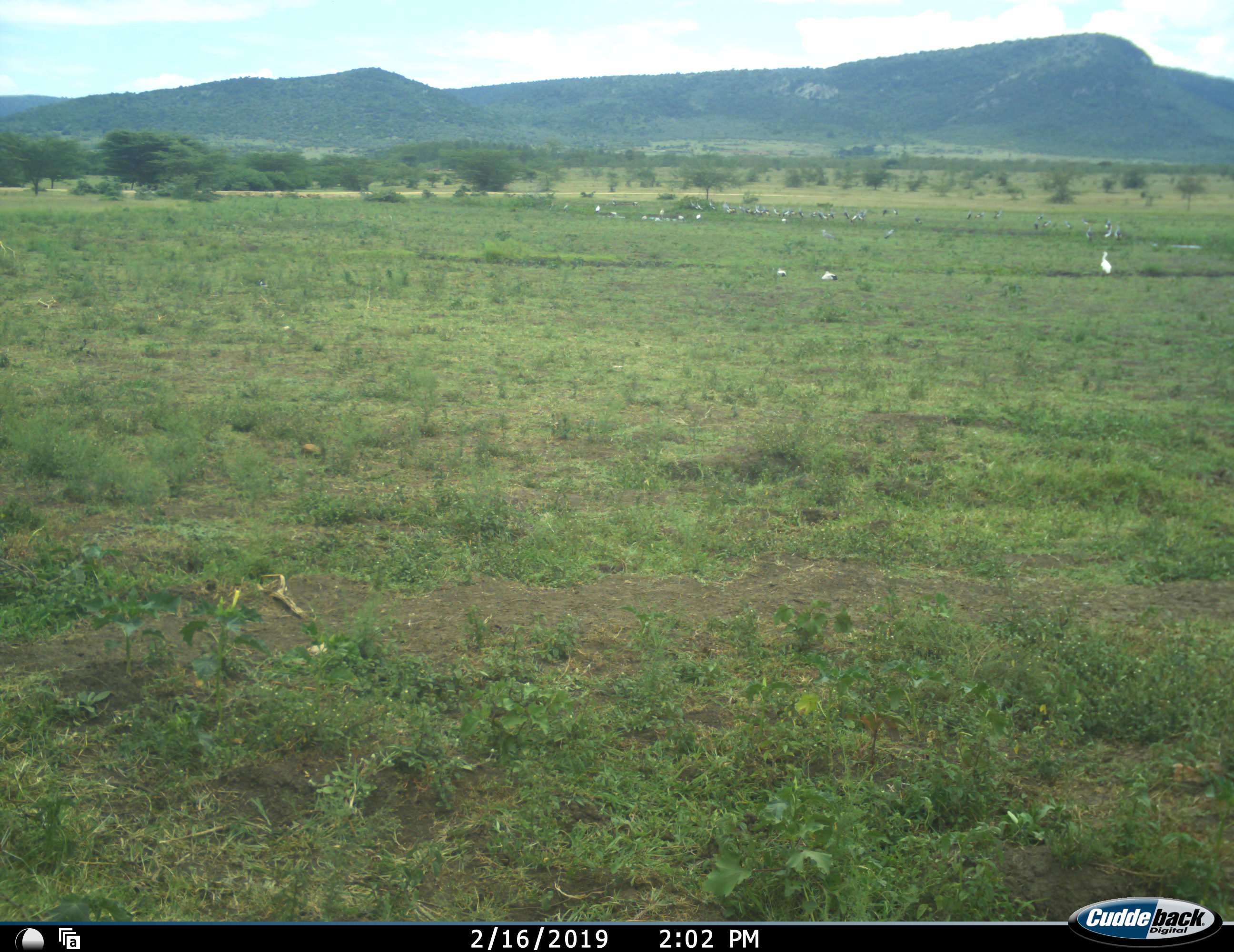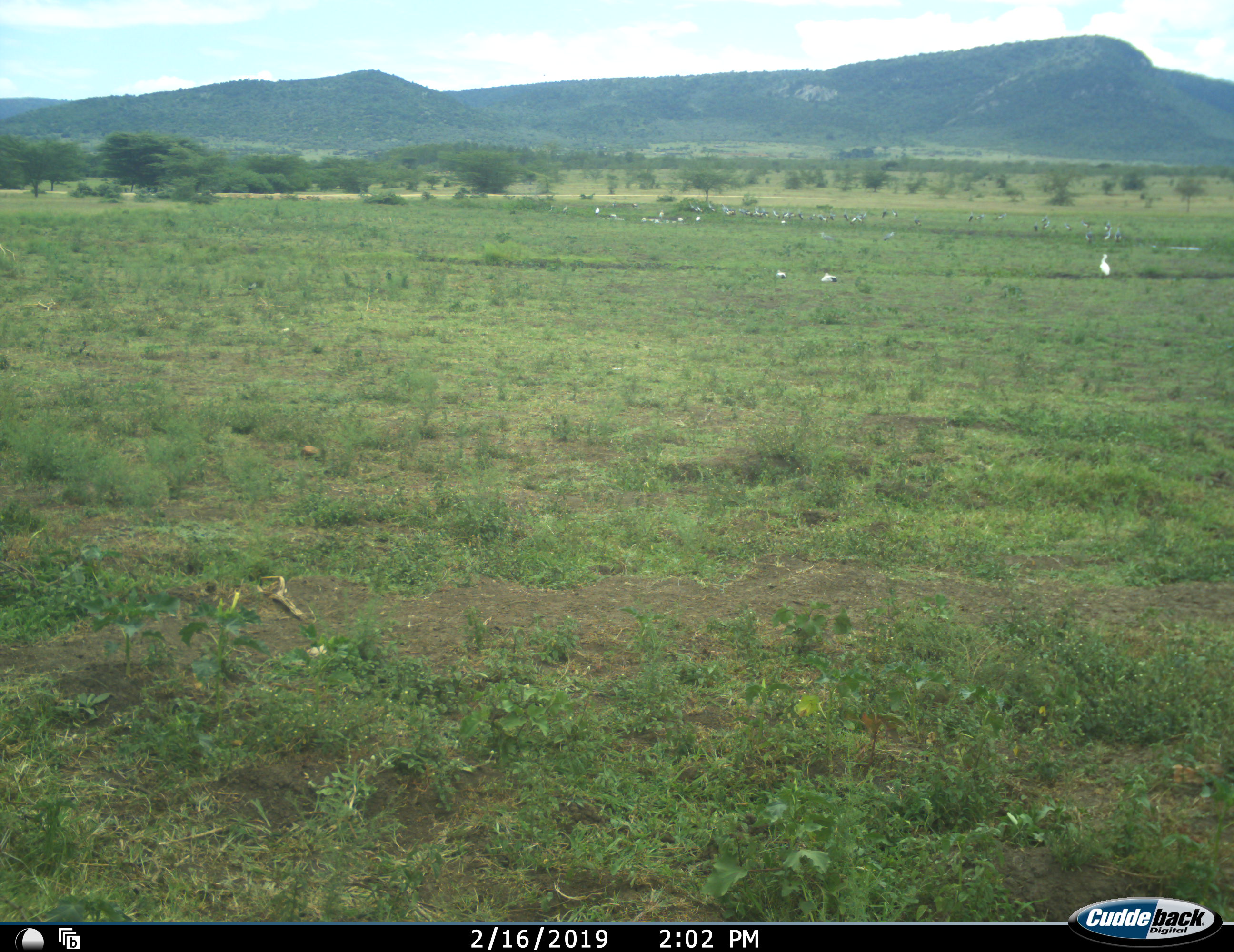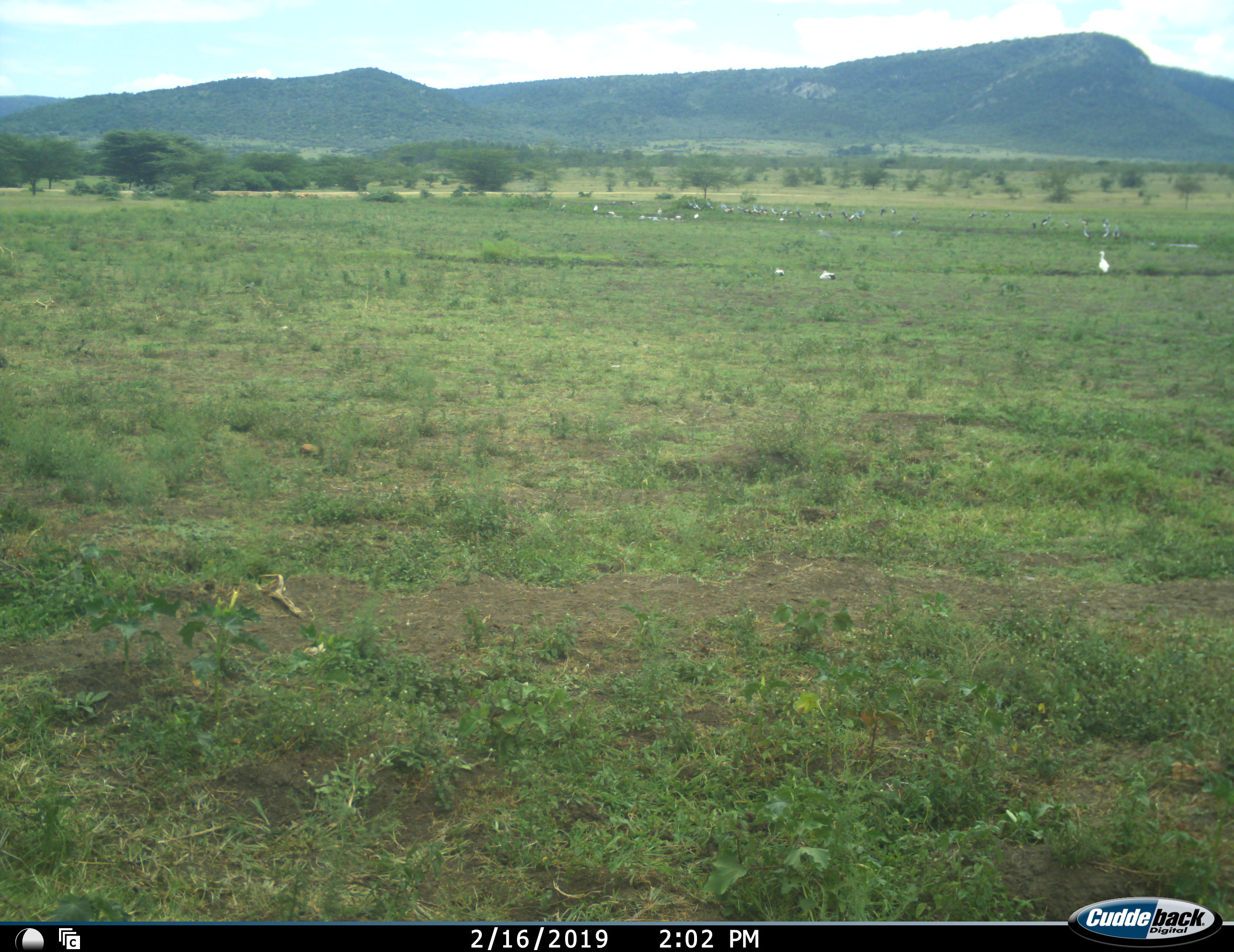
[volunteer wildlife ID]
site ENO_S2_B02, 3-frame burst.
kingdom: Animalia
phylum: Chordata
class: Aves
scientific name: Aves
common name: bird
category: birdother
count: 11-50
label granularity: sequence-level